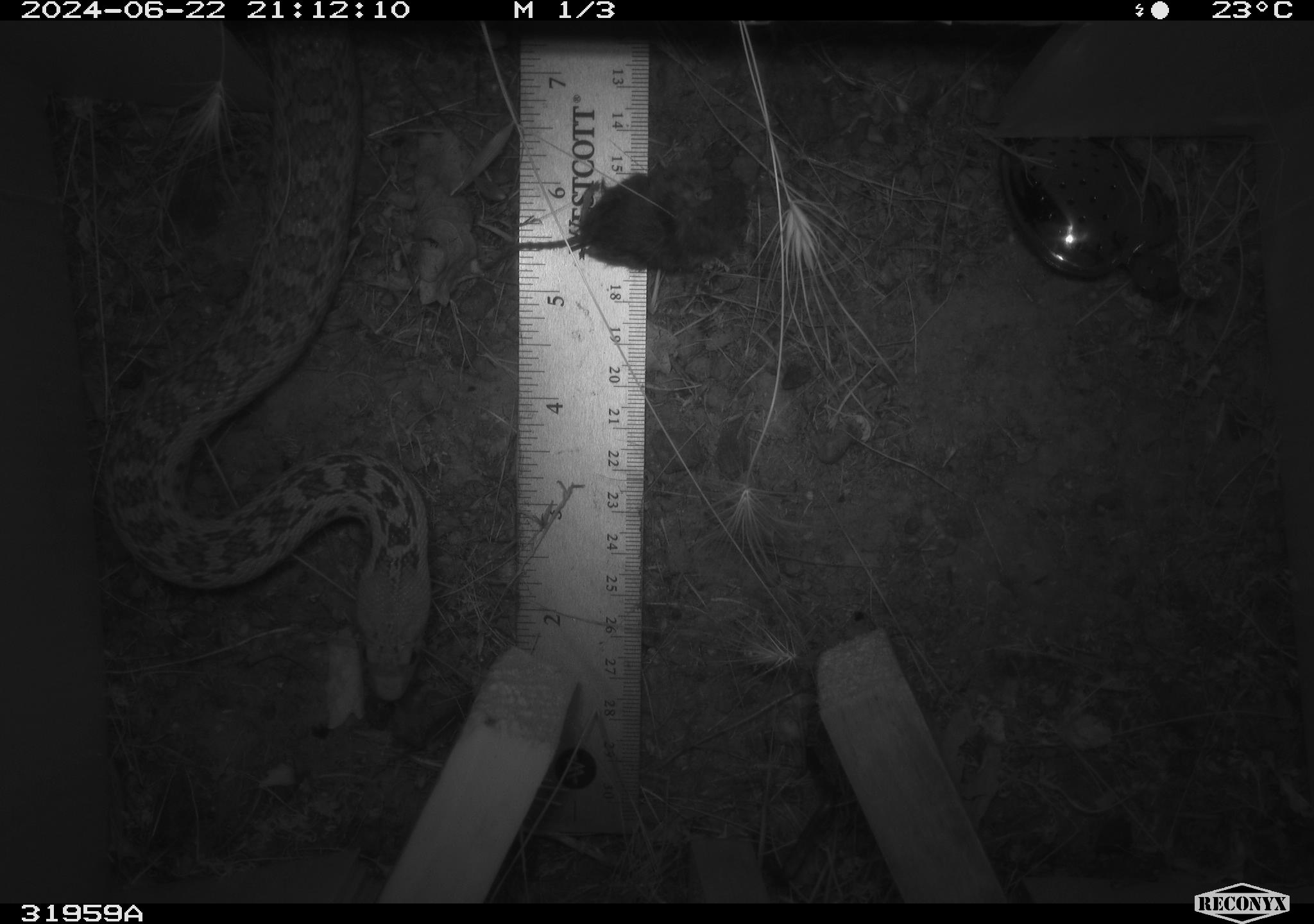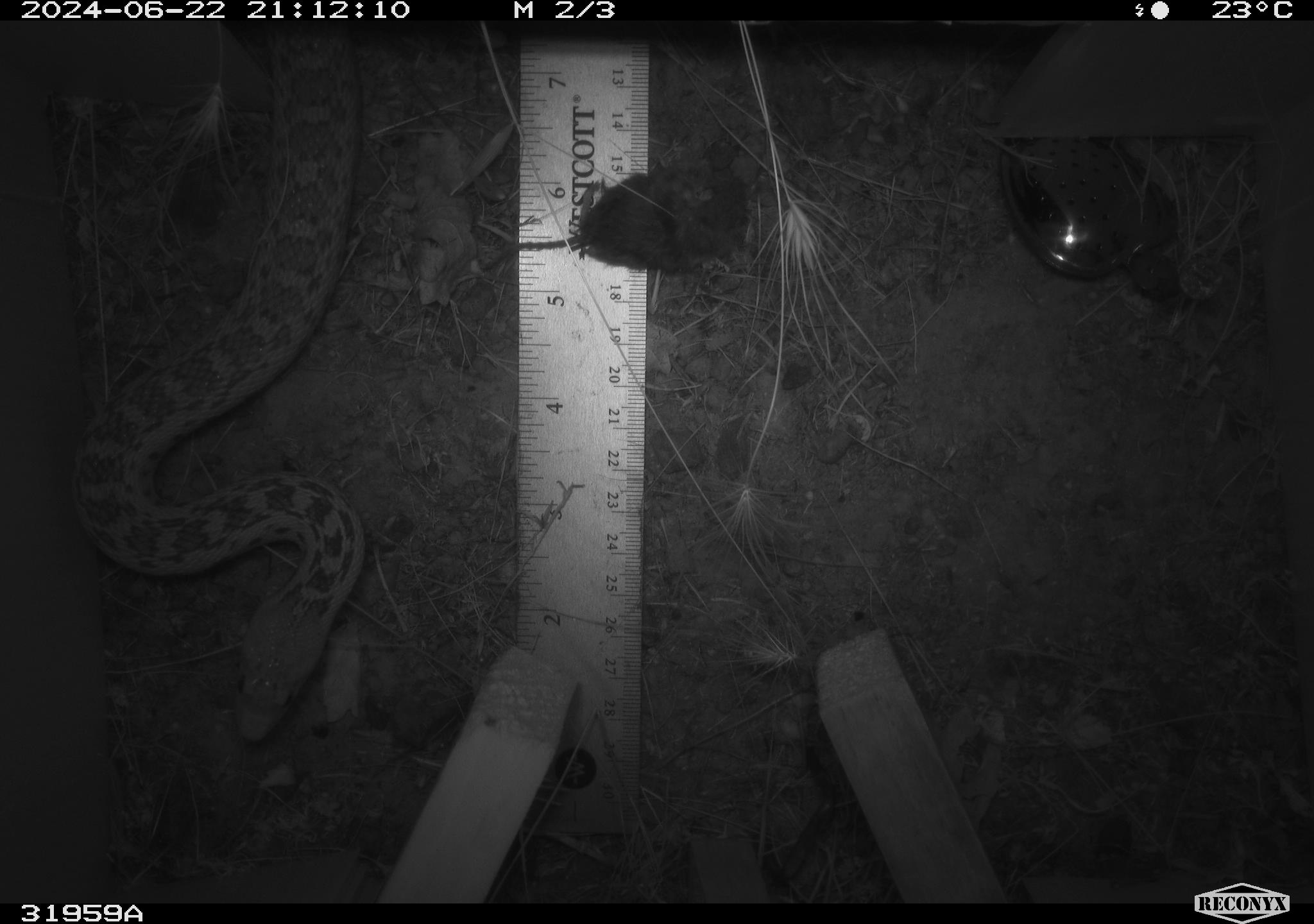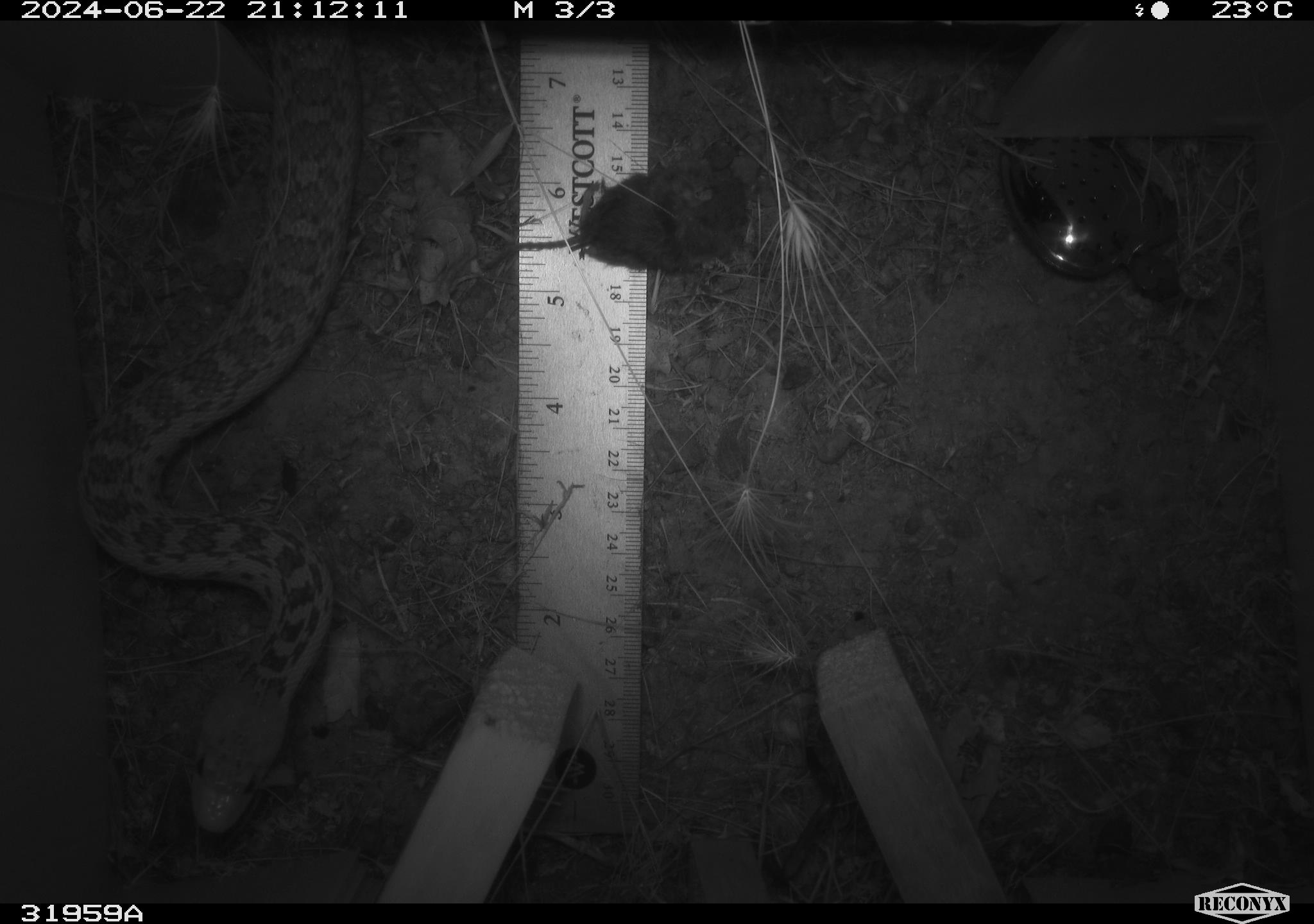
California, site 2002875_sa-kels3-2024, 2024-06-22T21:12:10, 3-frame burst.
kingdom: Animalia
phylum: Chordata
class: Reptilia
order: Squamata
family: Colubridae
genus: Pituophis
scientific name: Pituophis catenifer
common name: gophersnake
Gophersnake (Pituophis catenifer).